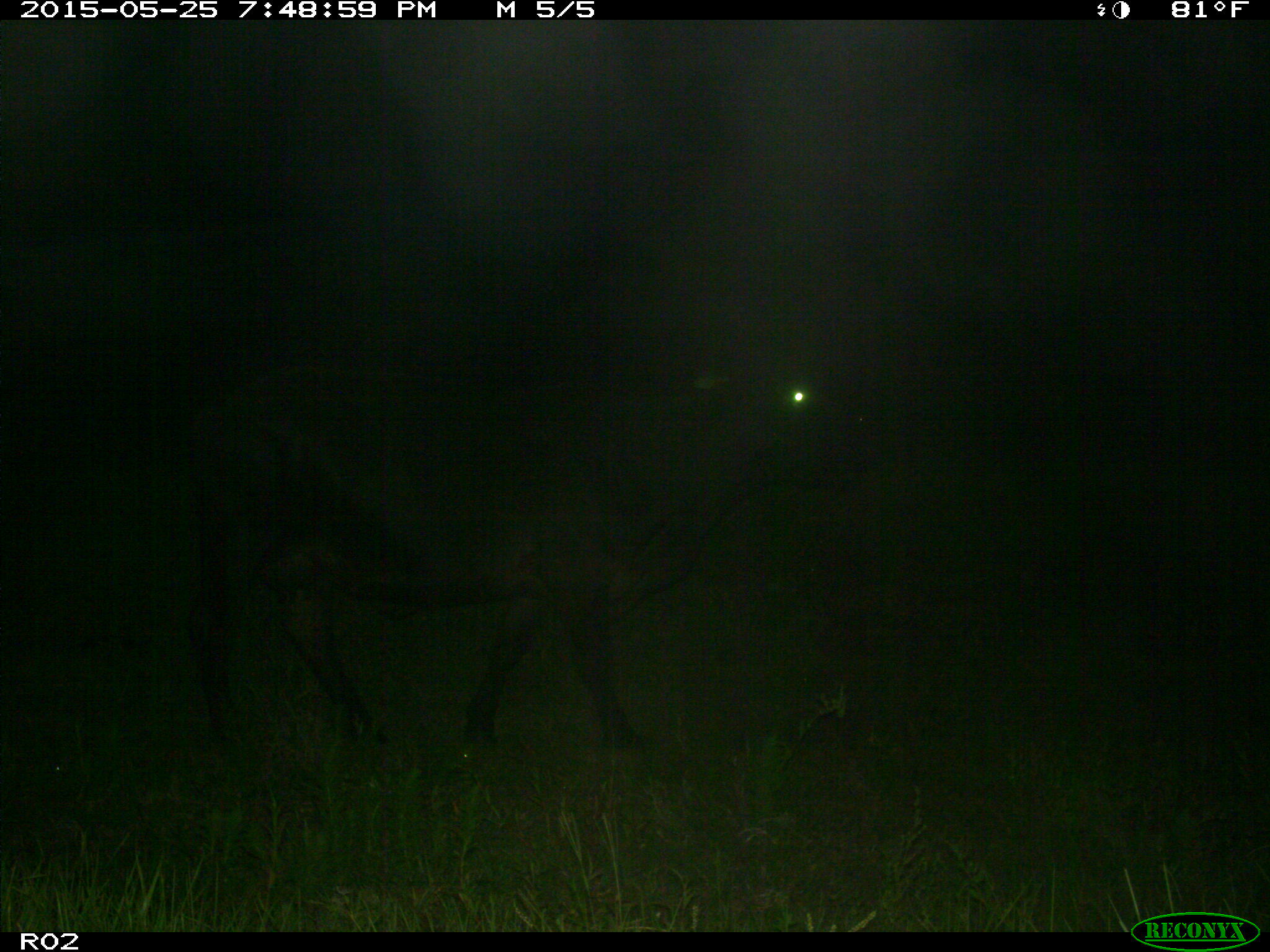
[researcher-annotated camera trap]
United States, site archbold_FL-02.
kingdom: Animalia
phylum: Chordata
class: Mammalia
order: Artiodactyla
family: Bovidae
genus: Bos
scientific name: Bos taurus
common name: domestic cow